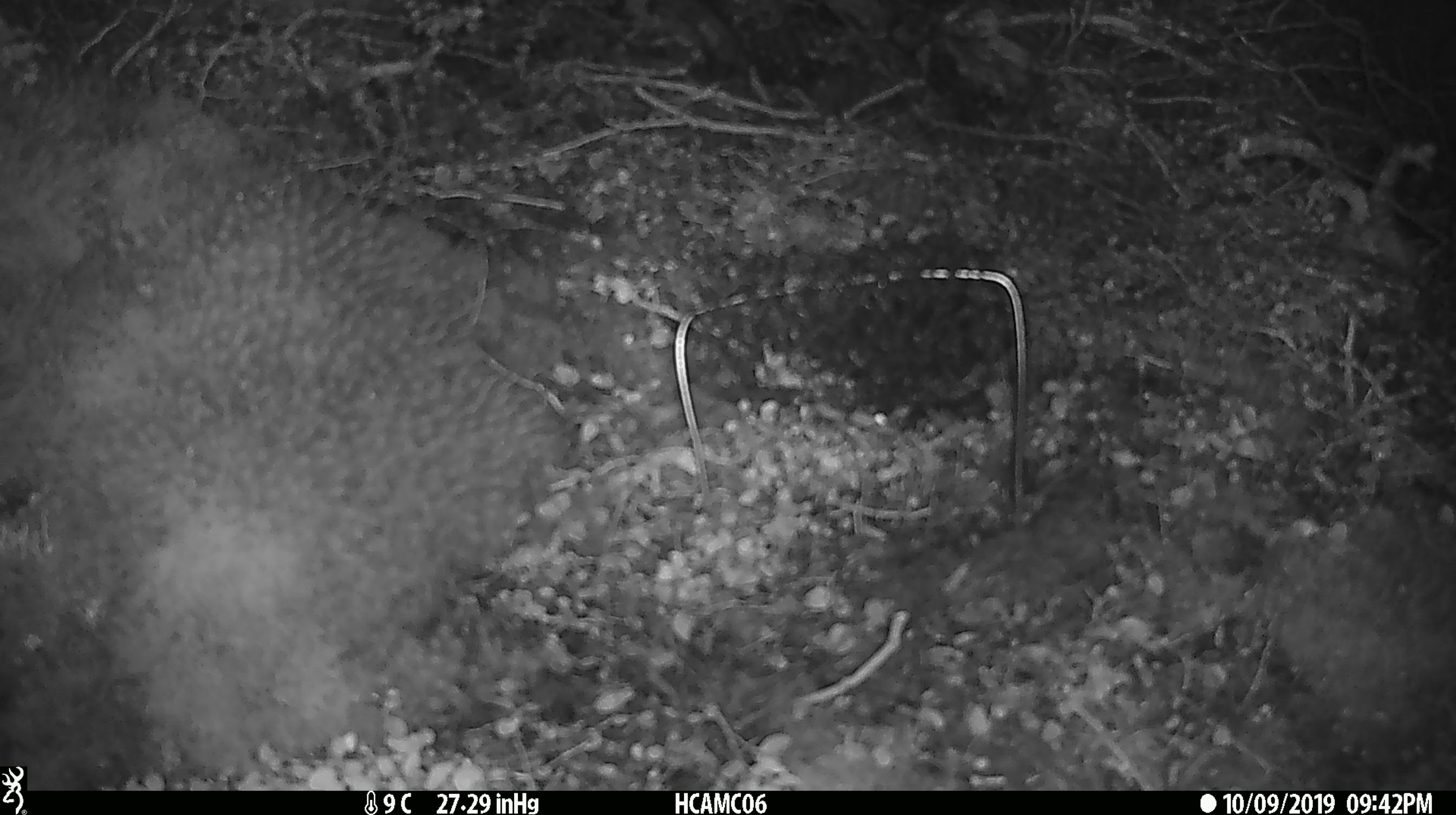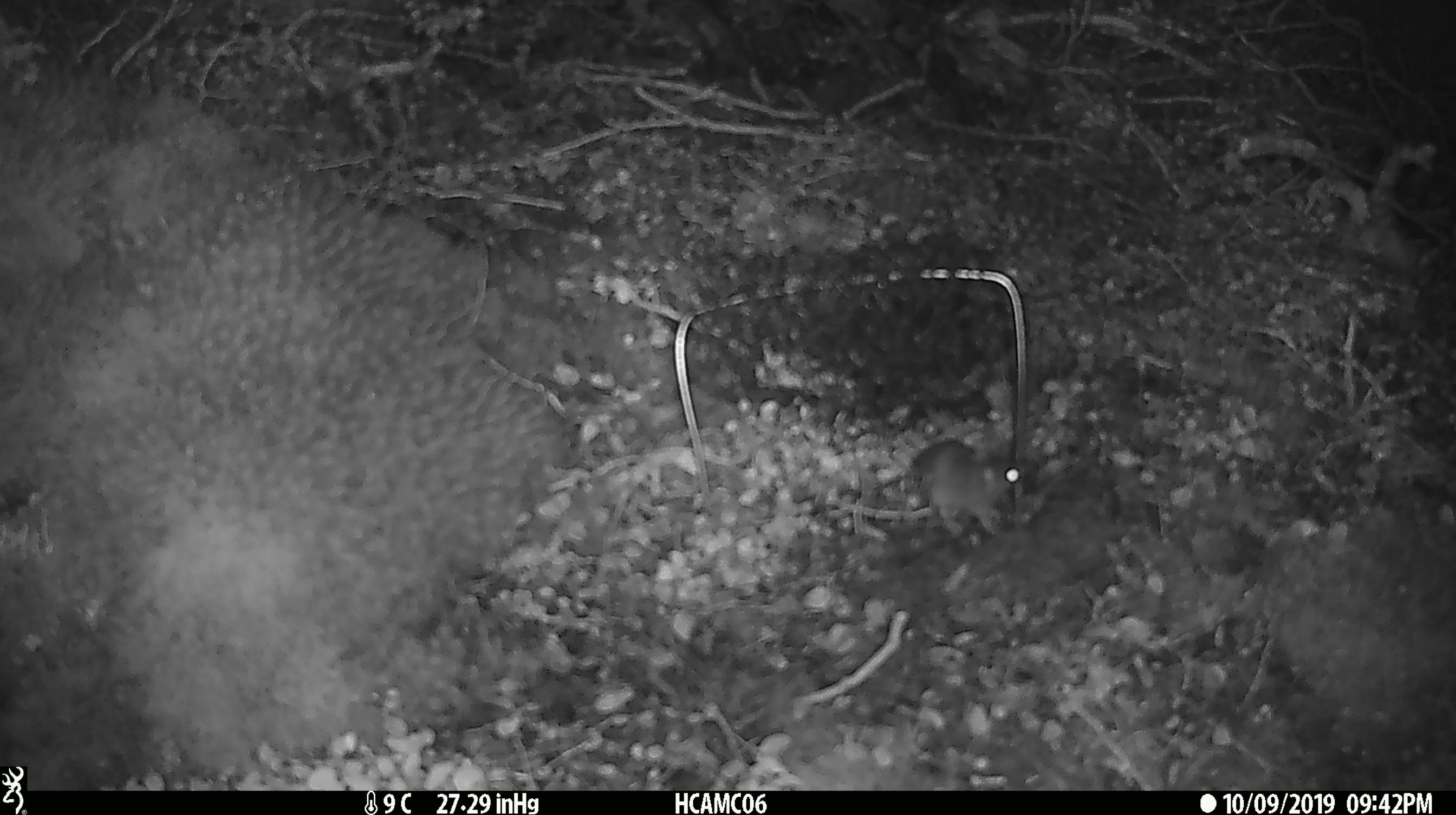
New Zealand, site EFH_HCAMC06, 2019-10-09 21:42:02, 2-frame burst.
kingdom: Animalia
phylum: Chordata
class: Mammalia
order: Rodentia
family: Muridae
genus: Mus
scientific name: Mus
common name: mouse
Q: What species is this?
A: Mouse (Mus).